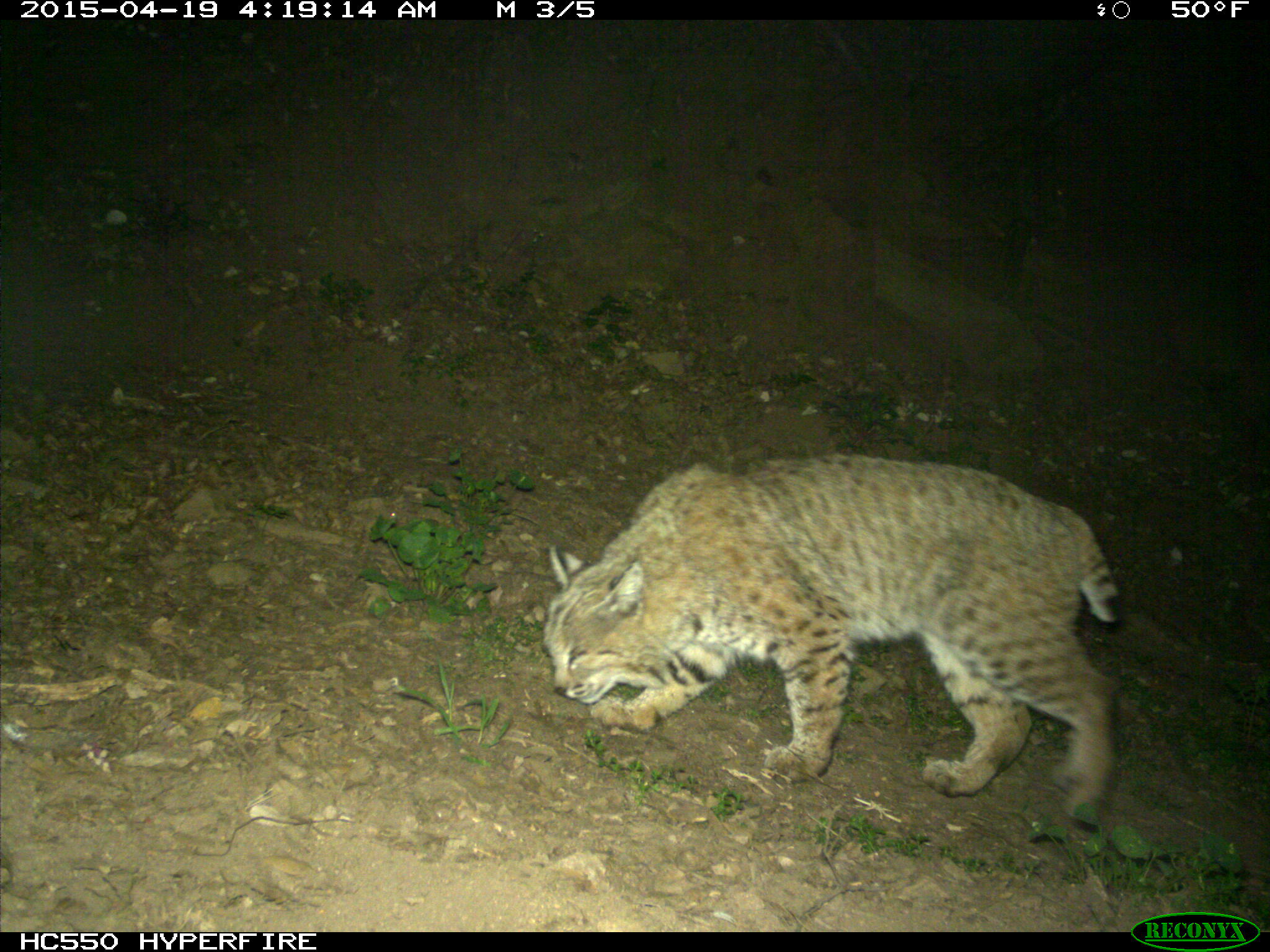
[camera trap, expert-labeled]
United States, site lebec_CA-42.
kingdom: Animalia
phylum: Chordata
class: Mammalia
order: Carnivora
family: Felidae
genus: Lynx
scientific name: Lynx rufus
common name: bobcat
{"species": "Lynx rufus (bobcat)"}